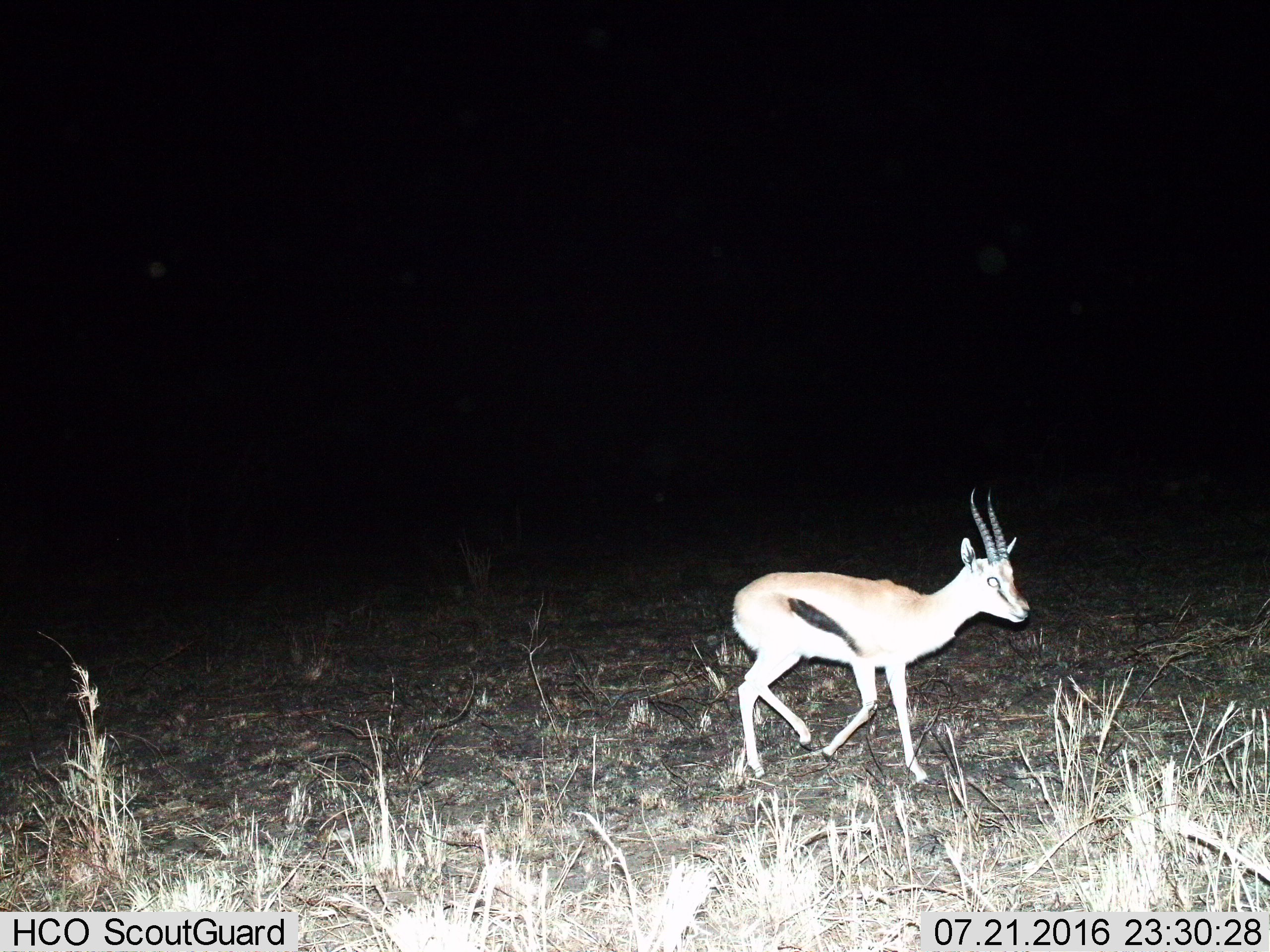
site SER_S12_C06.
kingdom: Animalia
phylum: Chordata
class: Mammalia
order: Artiodactyla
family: Bovidae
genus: Eudorcas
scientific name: Eudorcas thomsonii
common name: thomson's gazelle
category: gazellethomsons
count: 1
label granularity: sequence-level